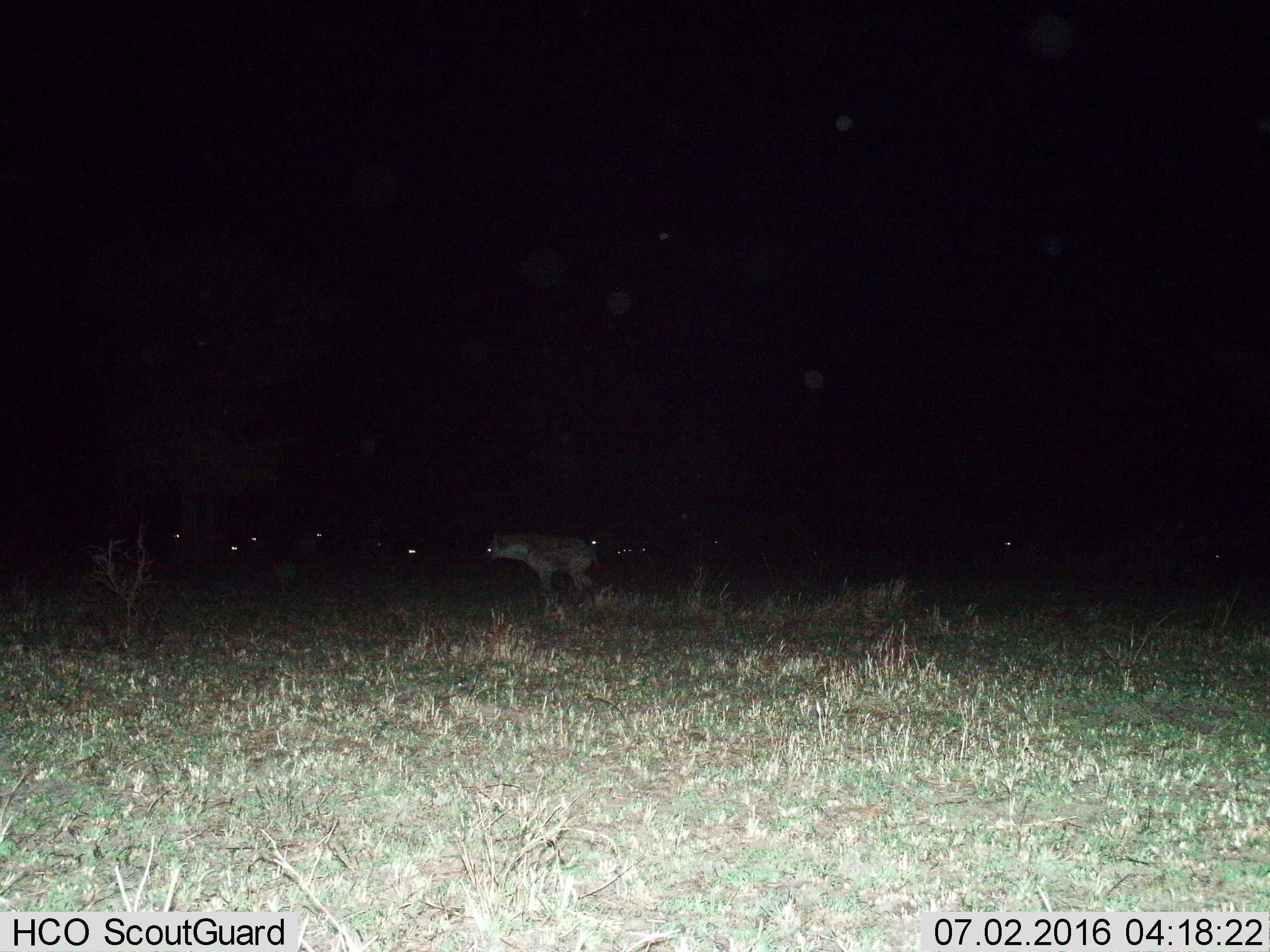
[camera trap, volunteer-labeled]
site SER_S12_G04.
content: unidentified animal